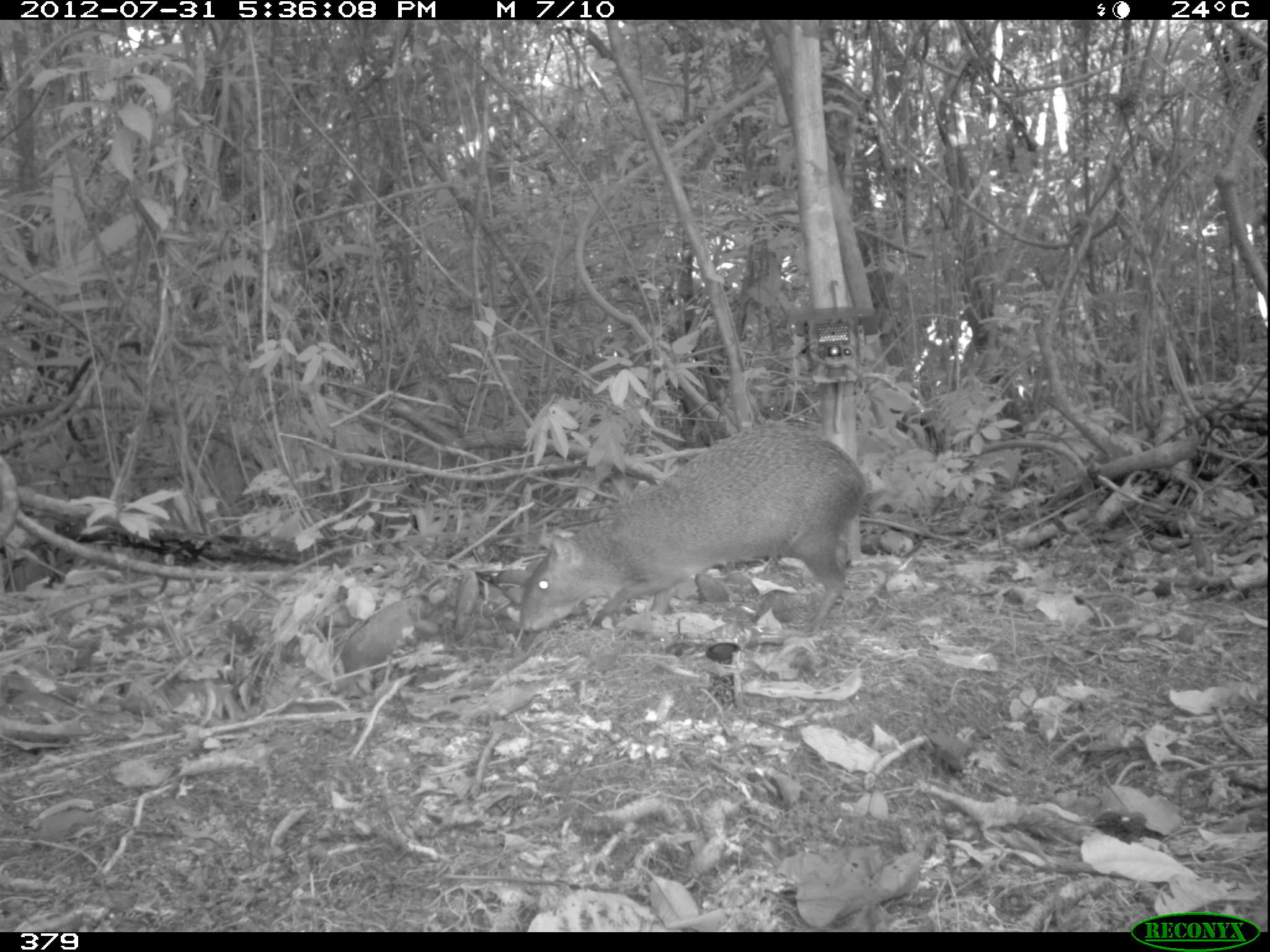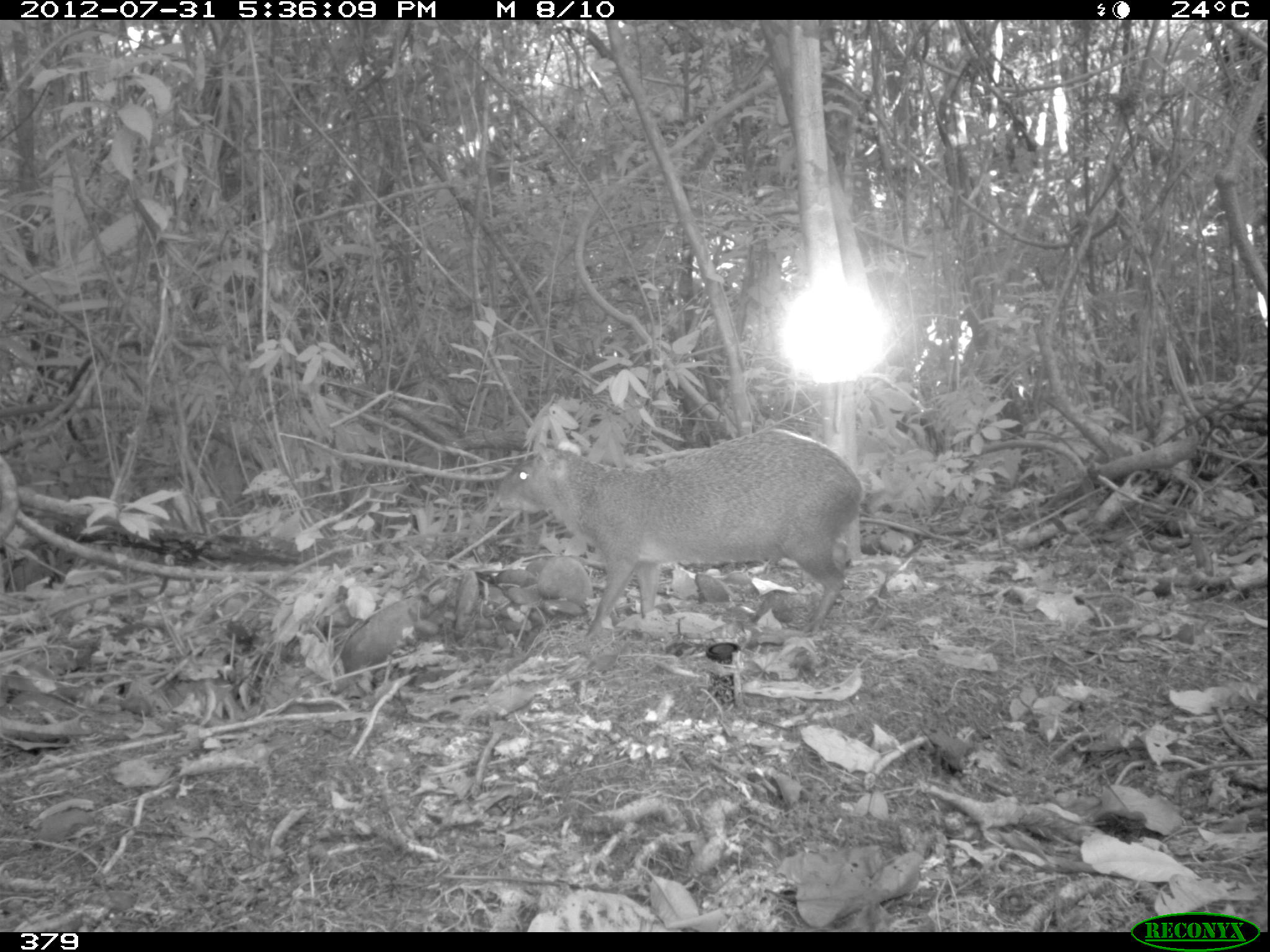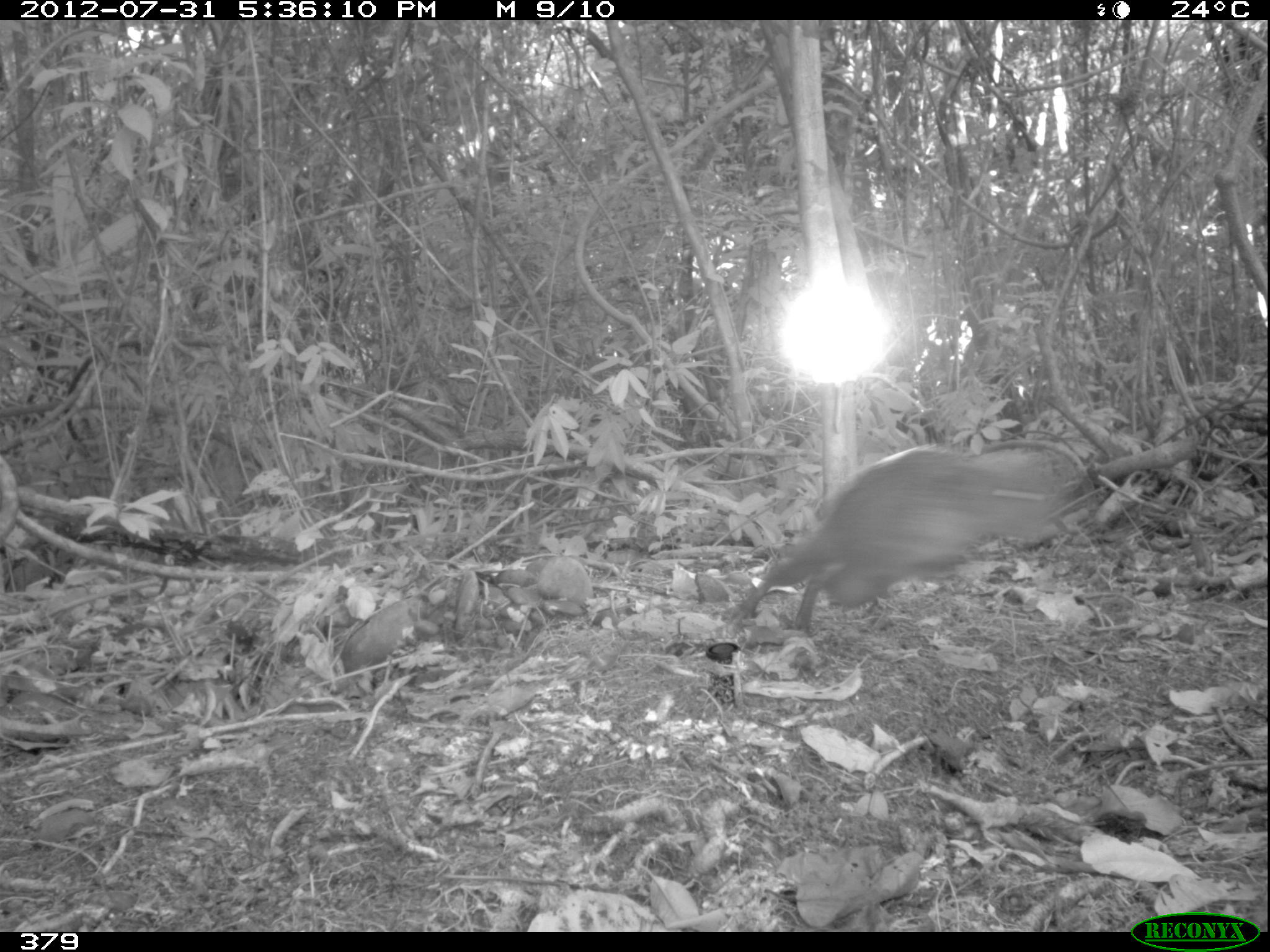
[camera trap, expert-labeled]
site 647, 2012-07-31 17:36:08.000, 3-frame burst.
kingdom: Animalia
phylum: Chordata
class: Mammalia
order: Rodentia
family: Dasyproctidae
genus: Dasyprocta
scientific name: Dasyprocta punctata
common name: central american agouti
Dasyprocta punctata (central american agouti).